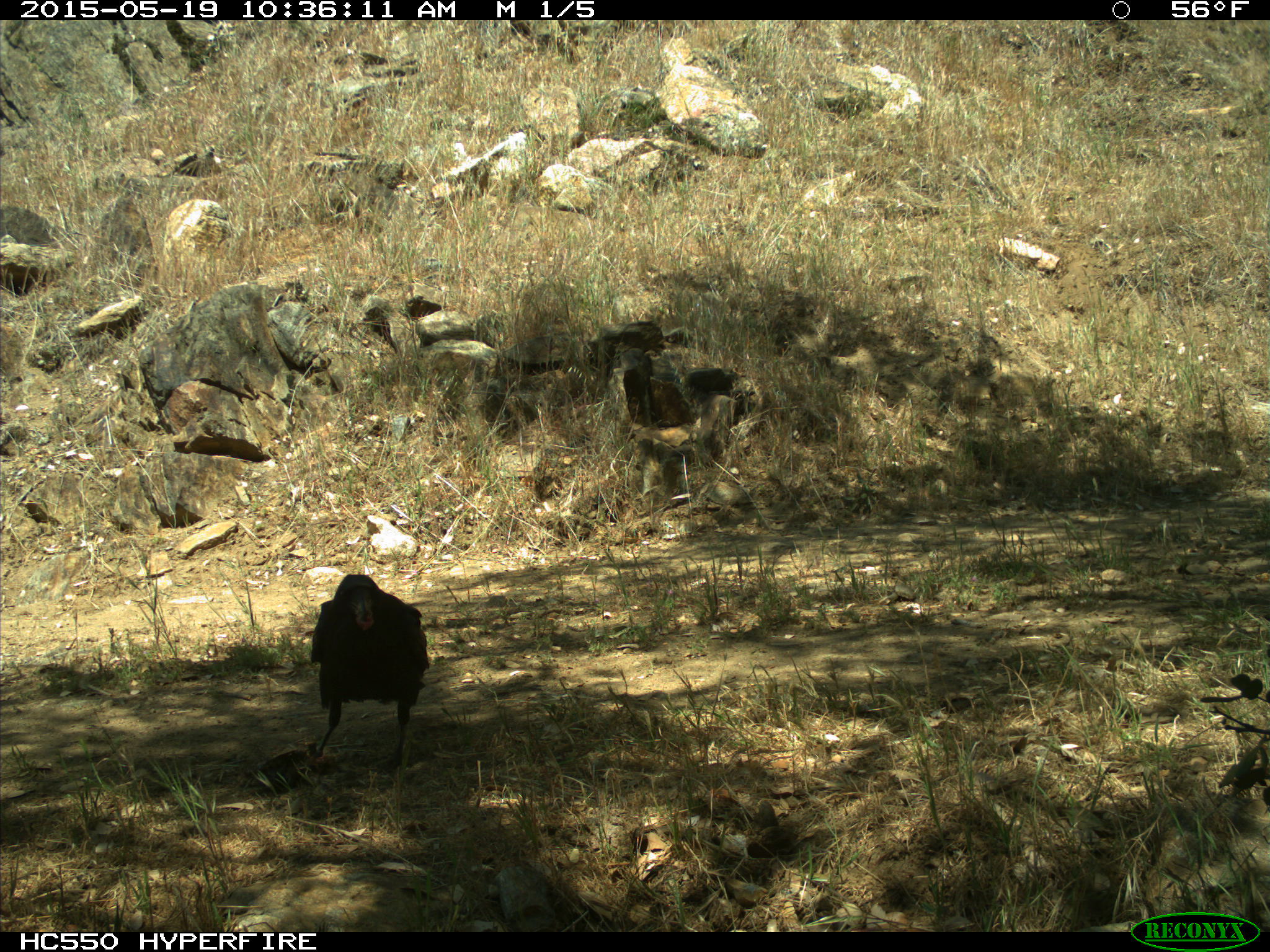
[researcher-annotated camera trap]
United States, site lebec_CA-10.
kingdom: Animalia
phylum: Chordata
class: Aves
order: Passeriformes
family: Corvidae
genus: Corvus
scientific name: Corvus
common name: crows and ravens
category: unidentified corvus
Unidentified corvus (crows and ravens) (Corvus).